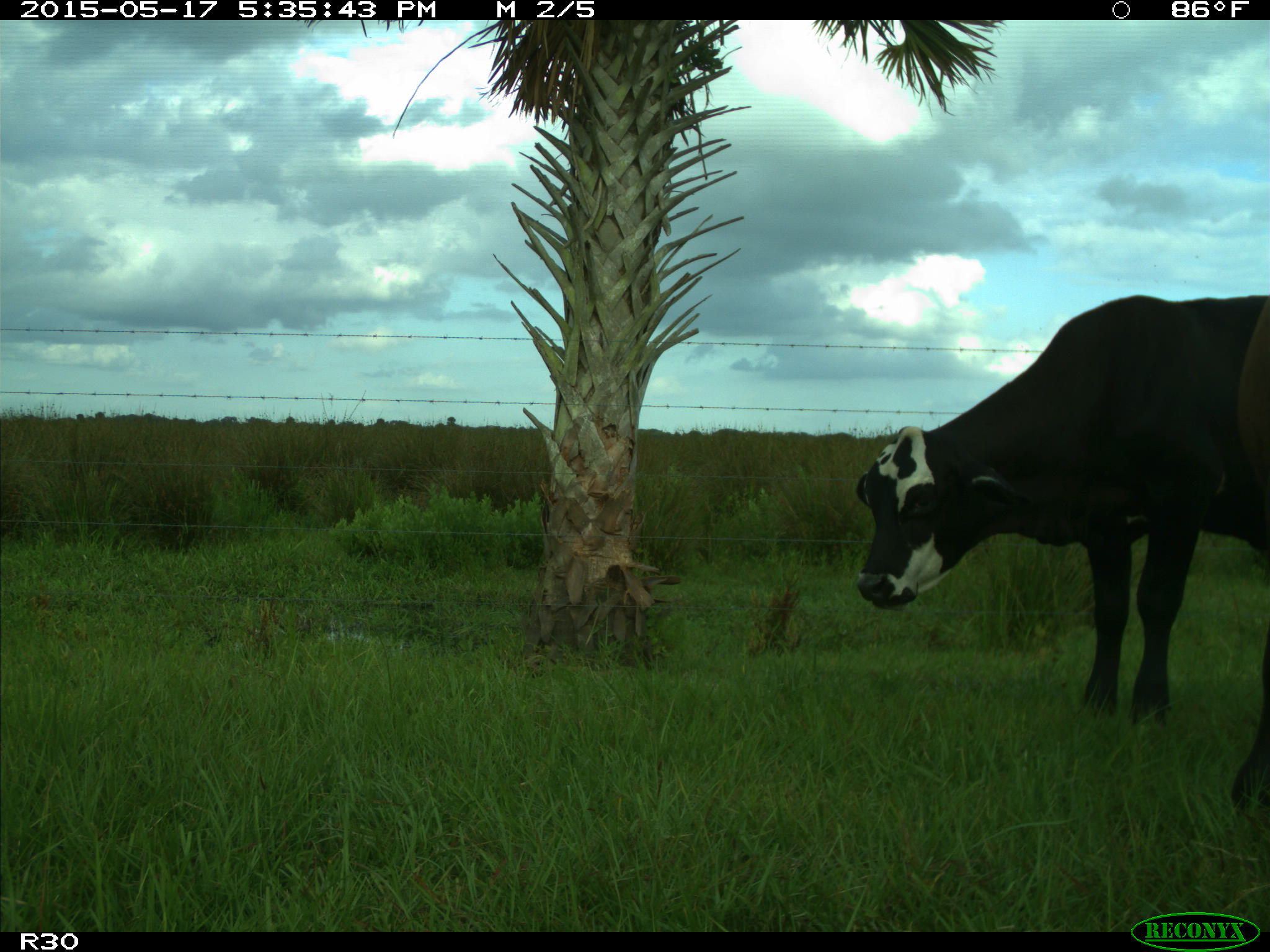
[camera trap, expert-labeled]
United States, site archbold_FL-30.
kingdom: Animalia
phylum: Chordata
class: Mammalia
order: Artiodactyla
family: Bovidae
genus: Bos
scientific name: Bos taurus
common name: domestic cow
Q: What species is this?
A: Bos taurus (domestic cow).